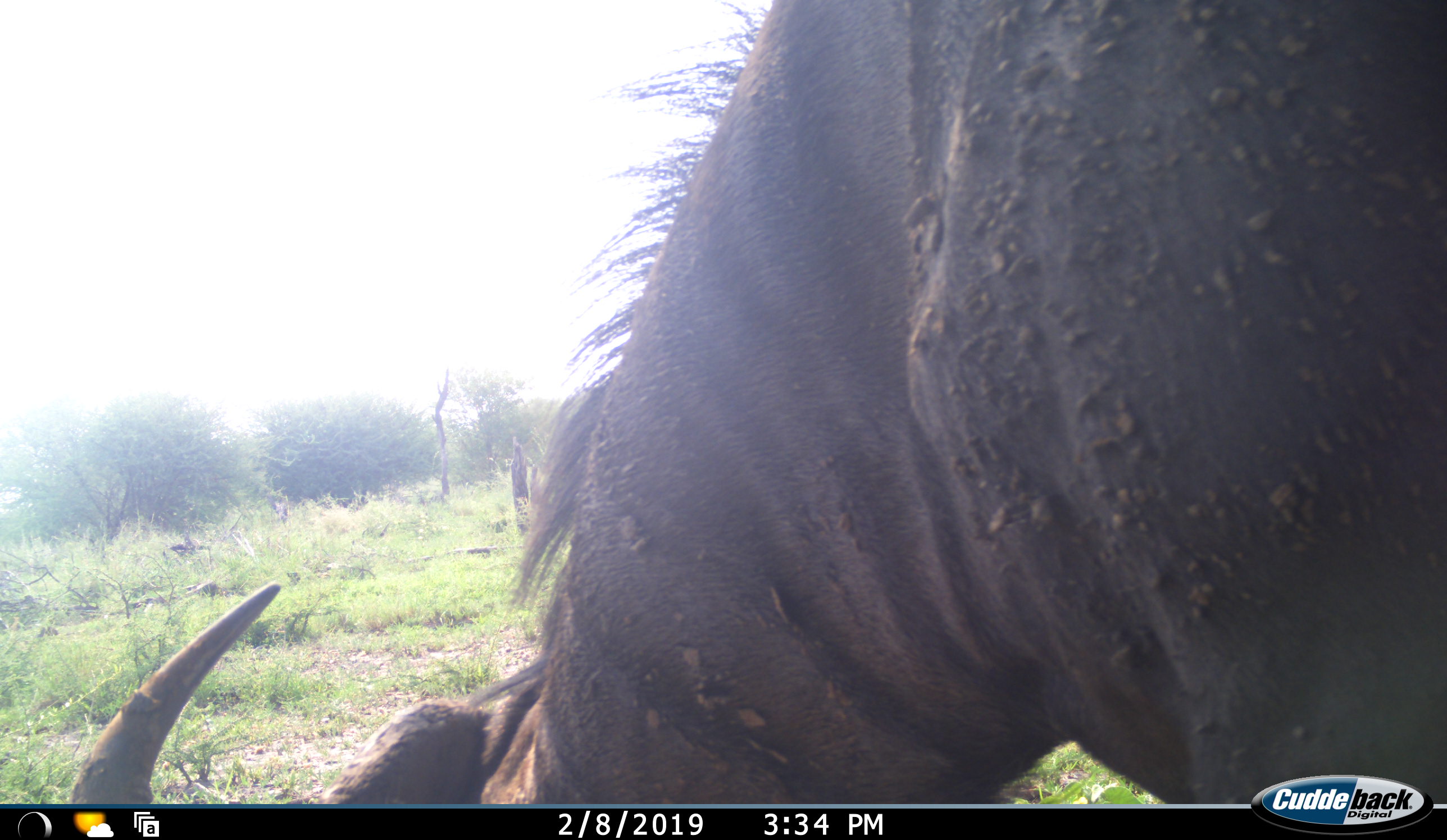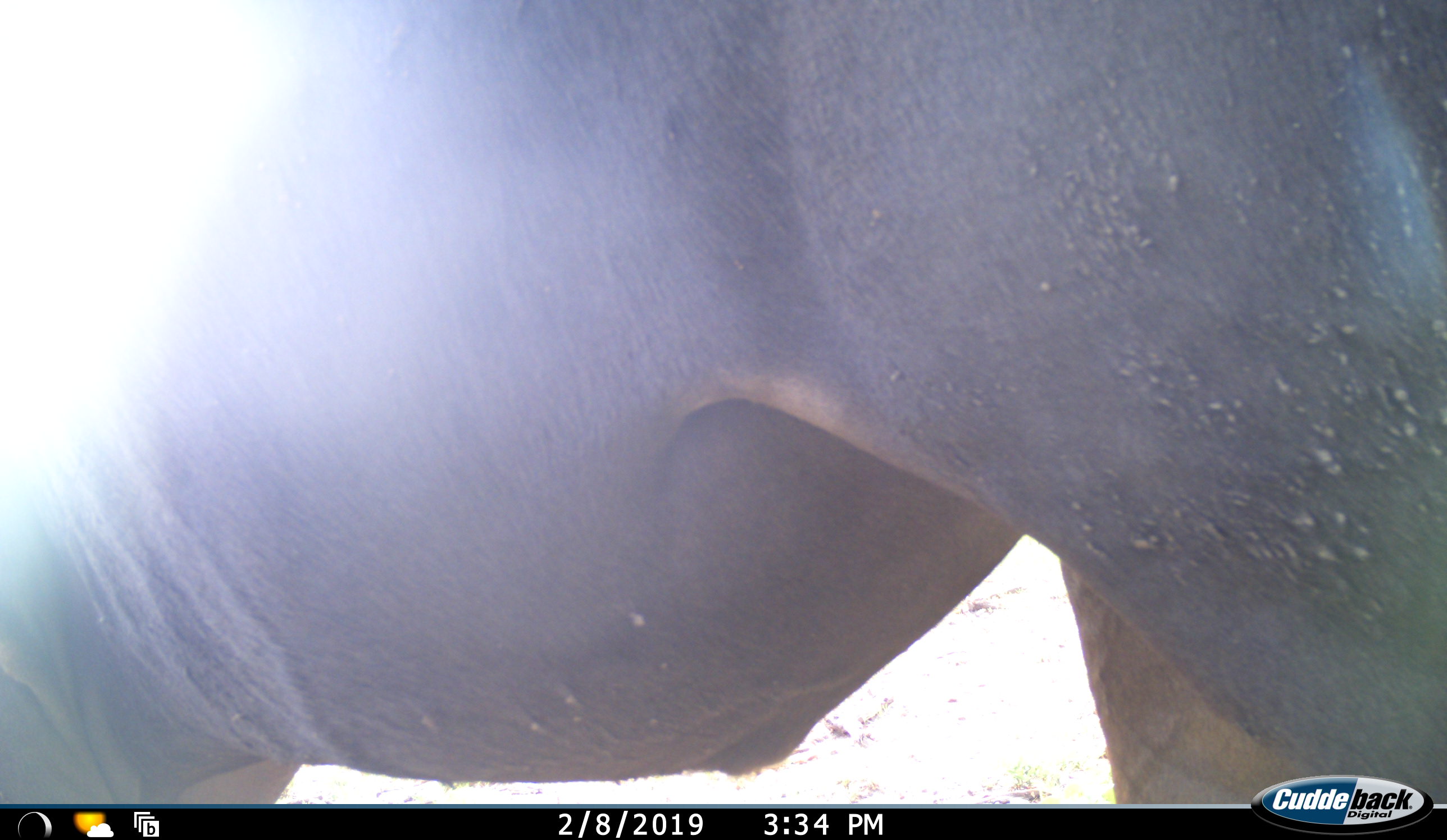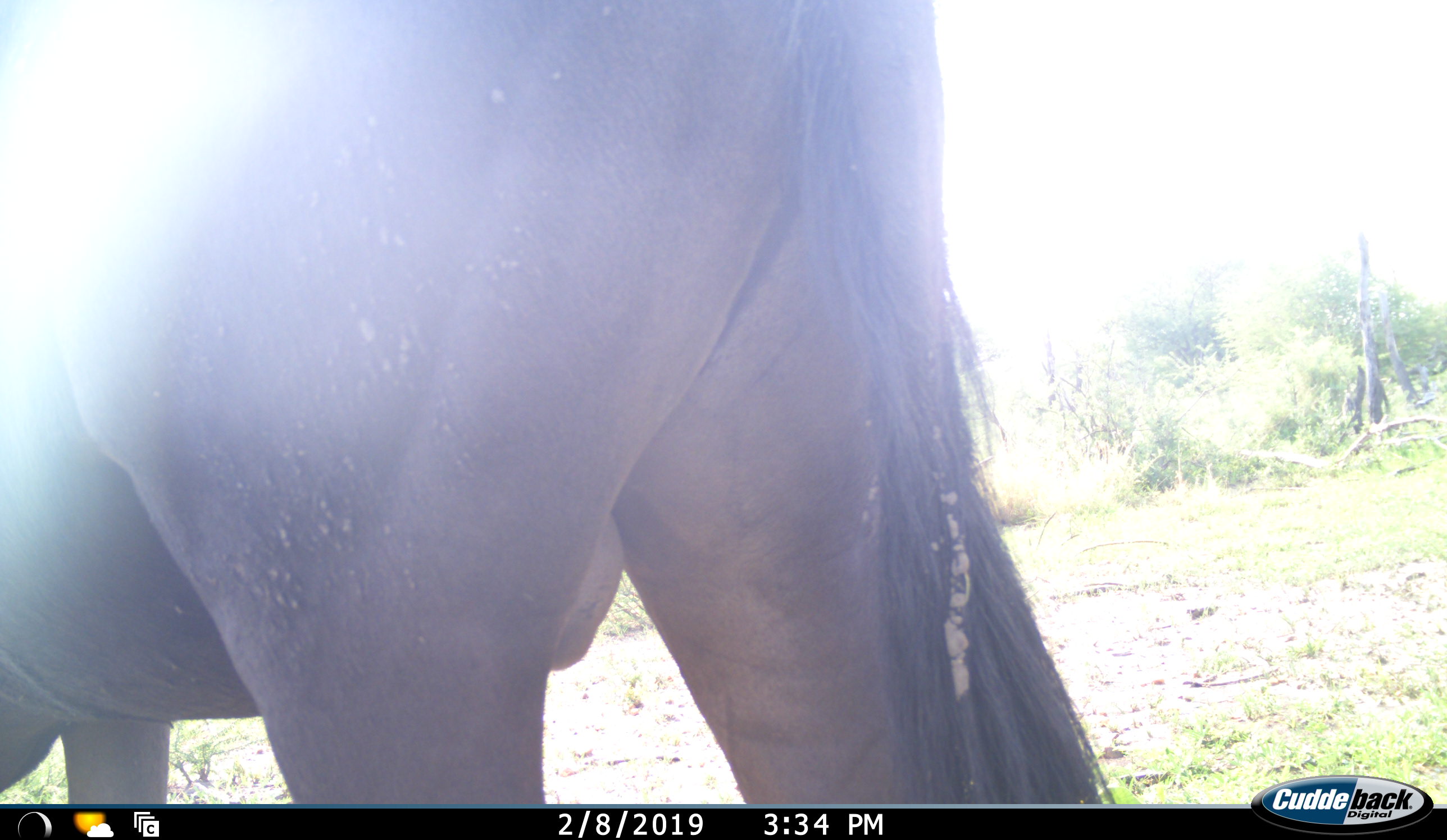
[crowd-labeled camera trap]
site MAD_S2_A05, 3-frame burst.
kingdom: Animalia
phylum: Chordata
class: Mammalia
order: Artiodactyla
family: Bovidae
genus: Connochaetes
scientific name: Connochaetes taurinus taurinus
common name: blue wildebeest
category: wildebeestblue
Wildebeestblue (blue wildebeest) (Connochaetes taurinus taurinus), count 1. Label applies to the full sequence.